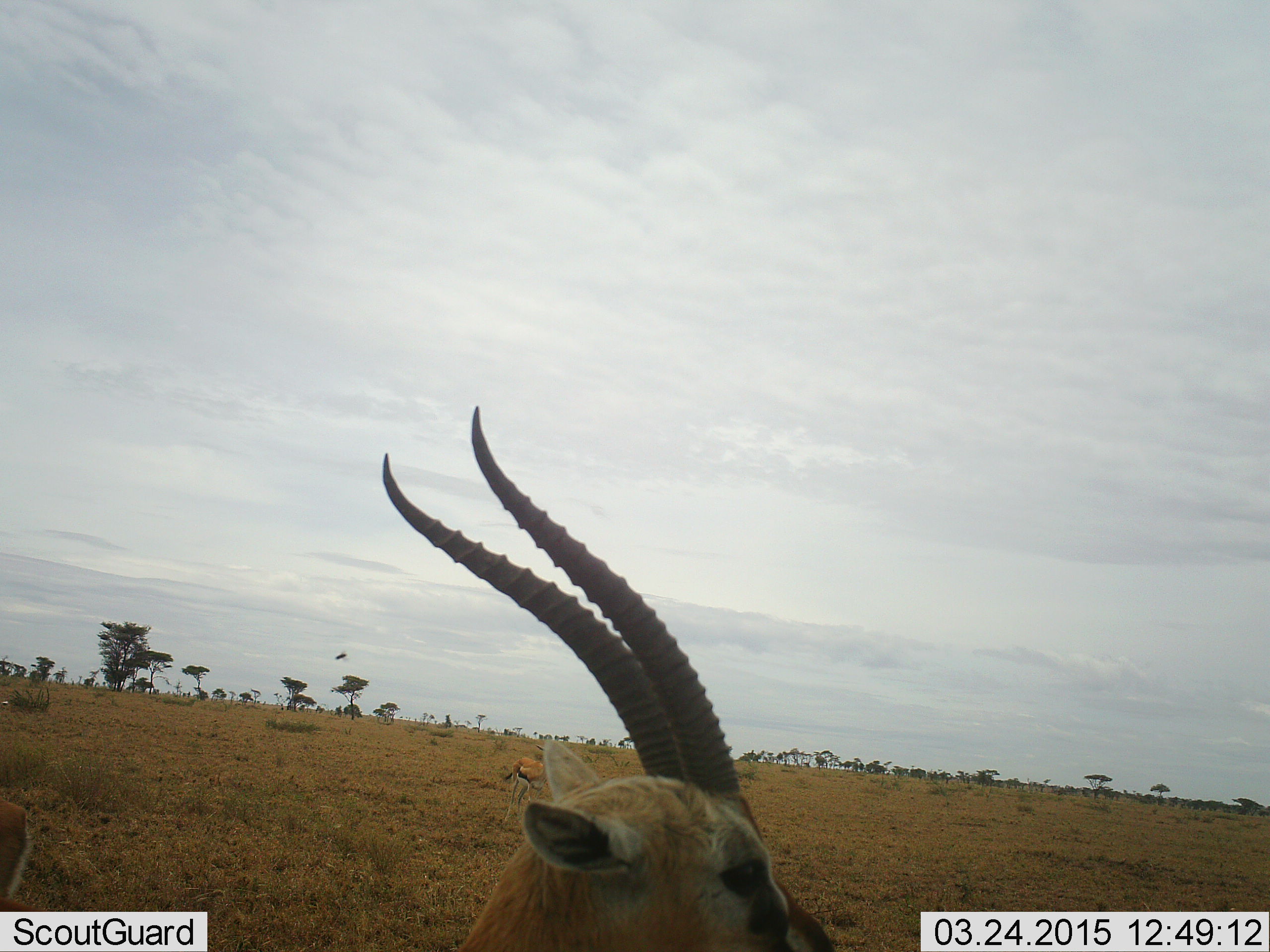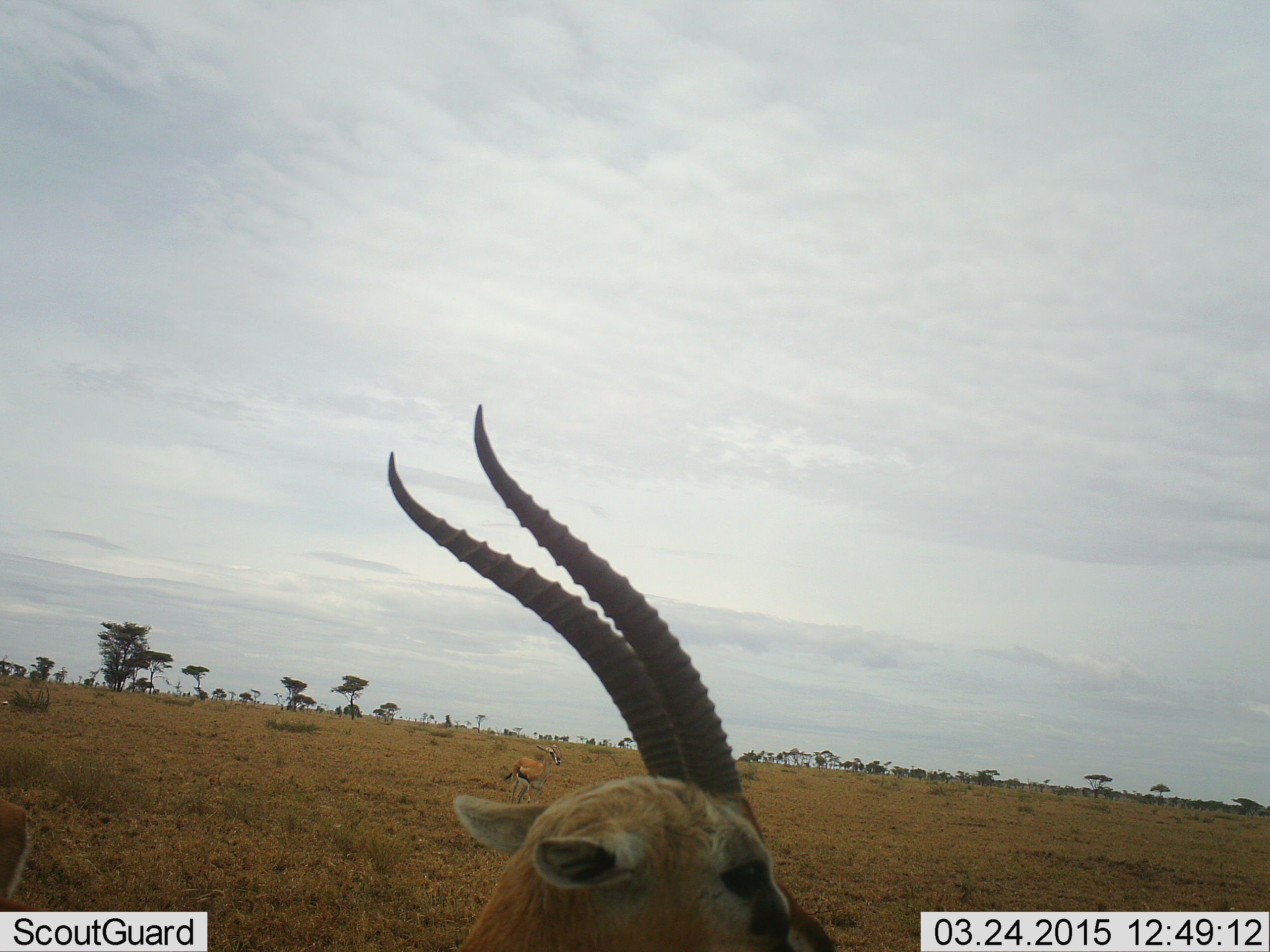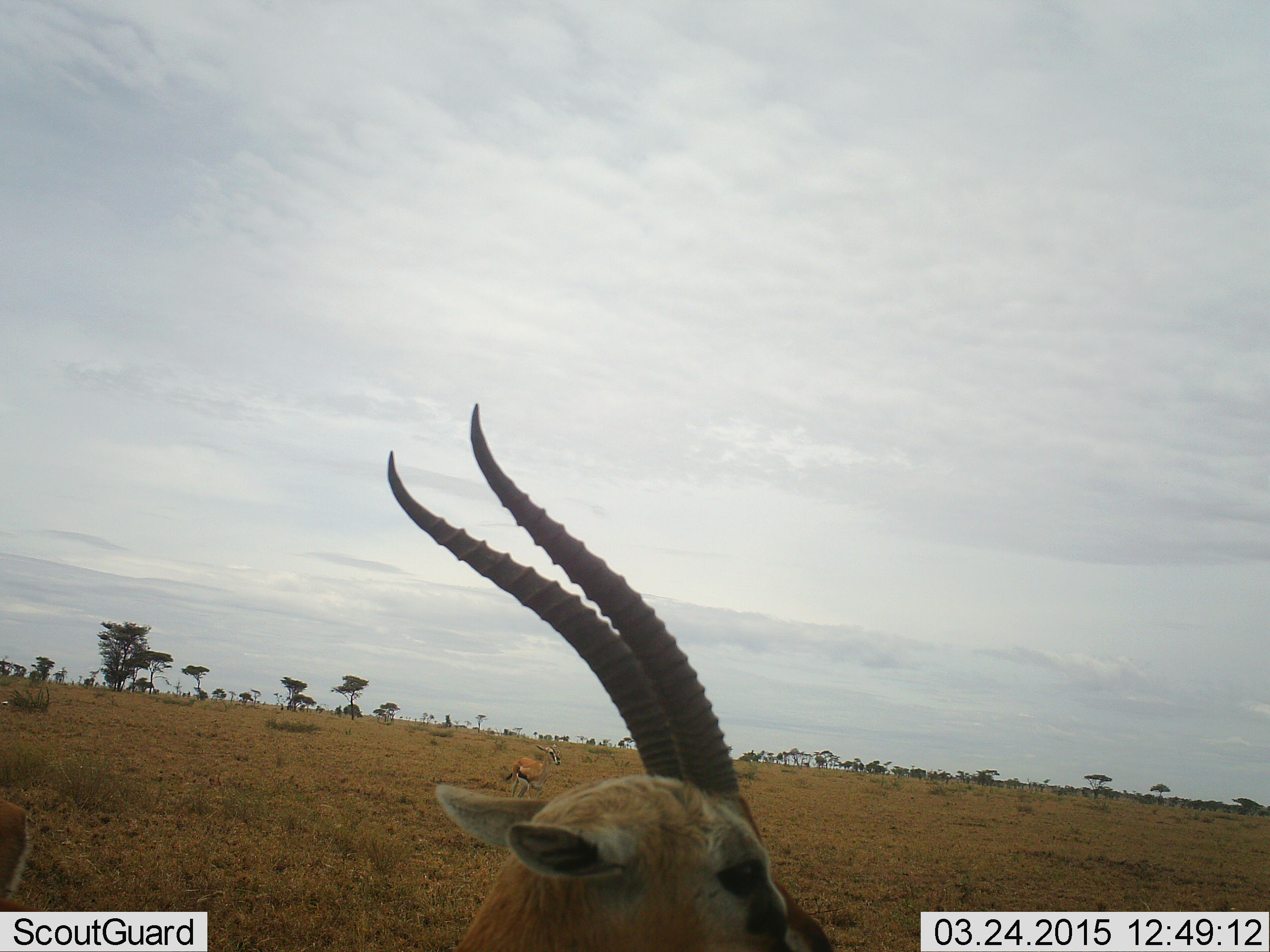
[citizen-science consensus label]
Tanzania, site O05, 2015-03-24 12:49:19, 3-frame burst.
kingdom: Animalia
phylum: Chordata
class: Mammalia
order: Artiodactyla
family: Bovidae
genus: Eudorcas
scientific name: Eudorcas thomsonii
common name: thomson's gazelle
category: gazellethomsons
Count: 3.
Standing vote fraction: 100%.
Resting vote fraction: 17%.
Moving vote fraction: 8%.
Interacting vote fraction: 0%.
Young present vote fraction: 0%.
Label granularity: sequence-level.